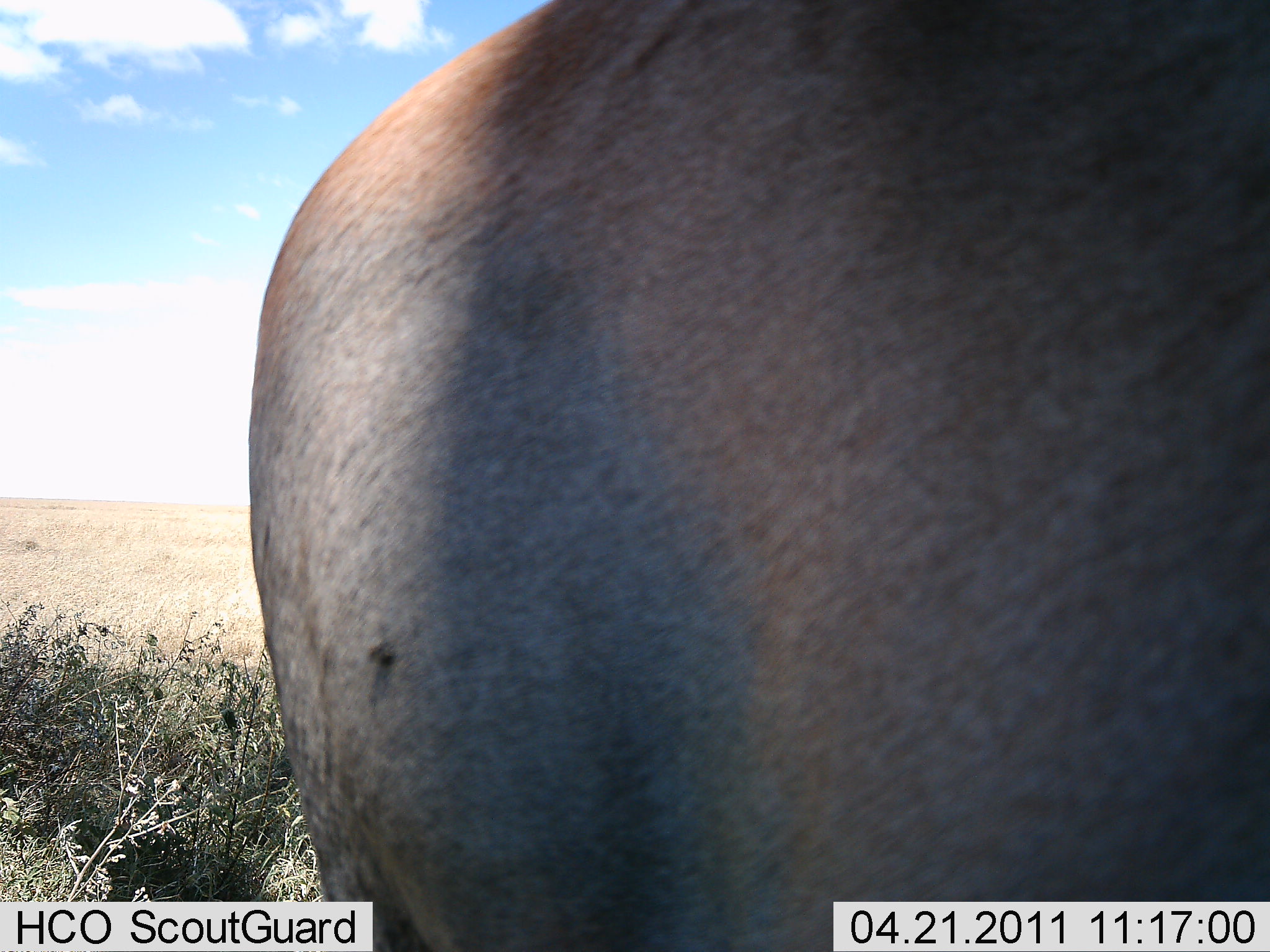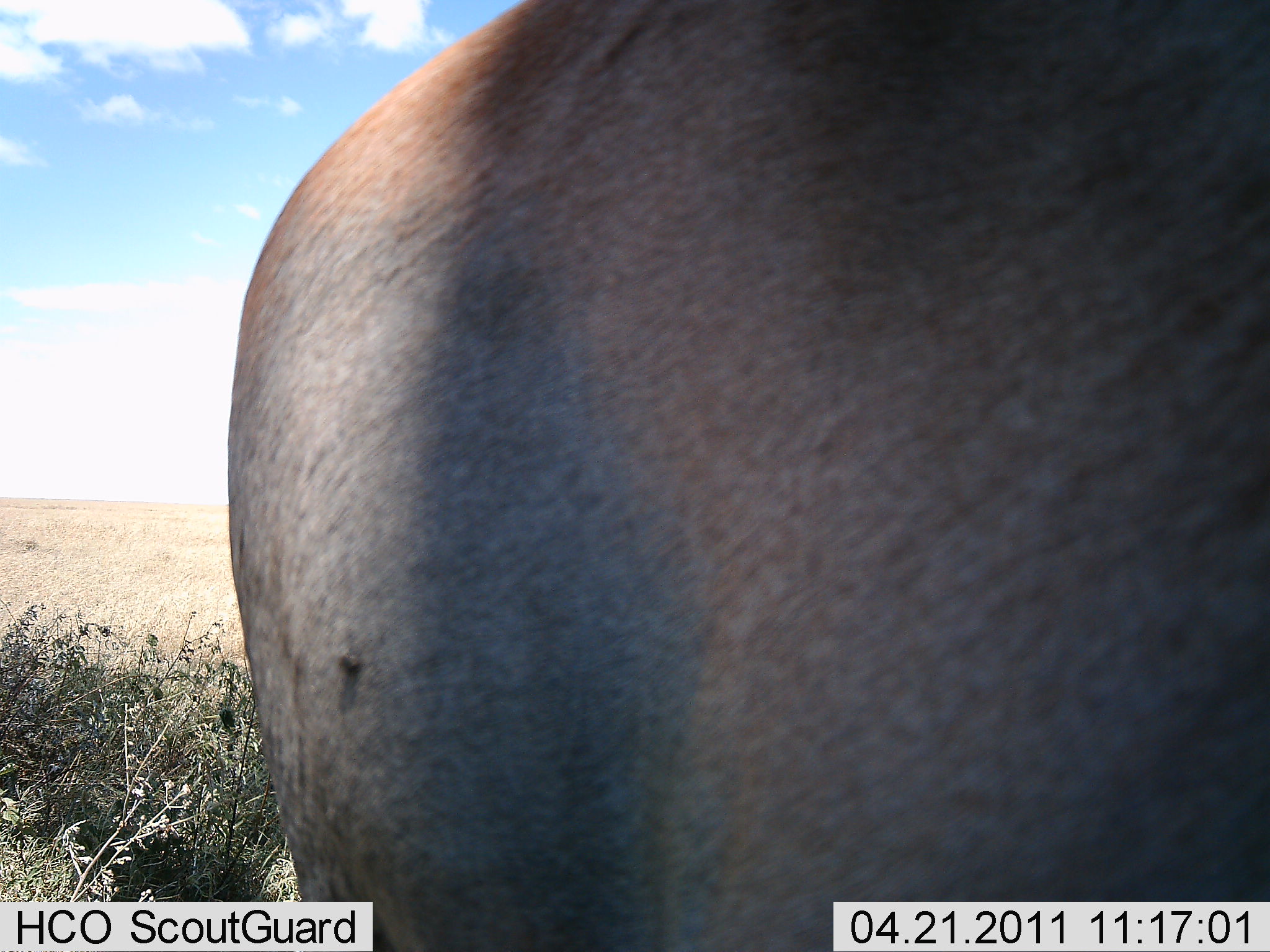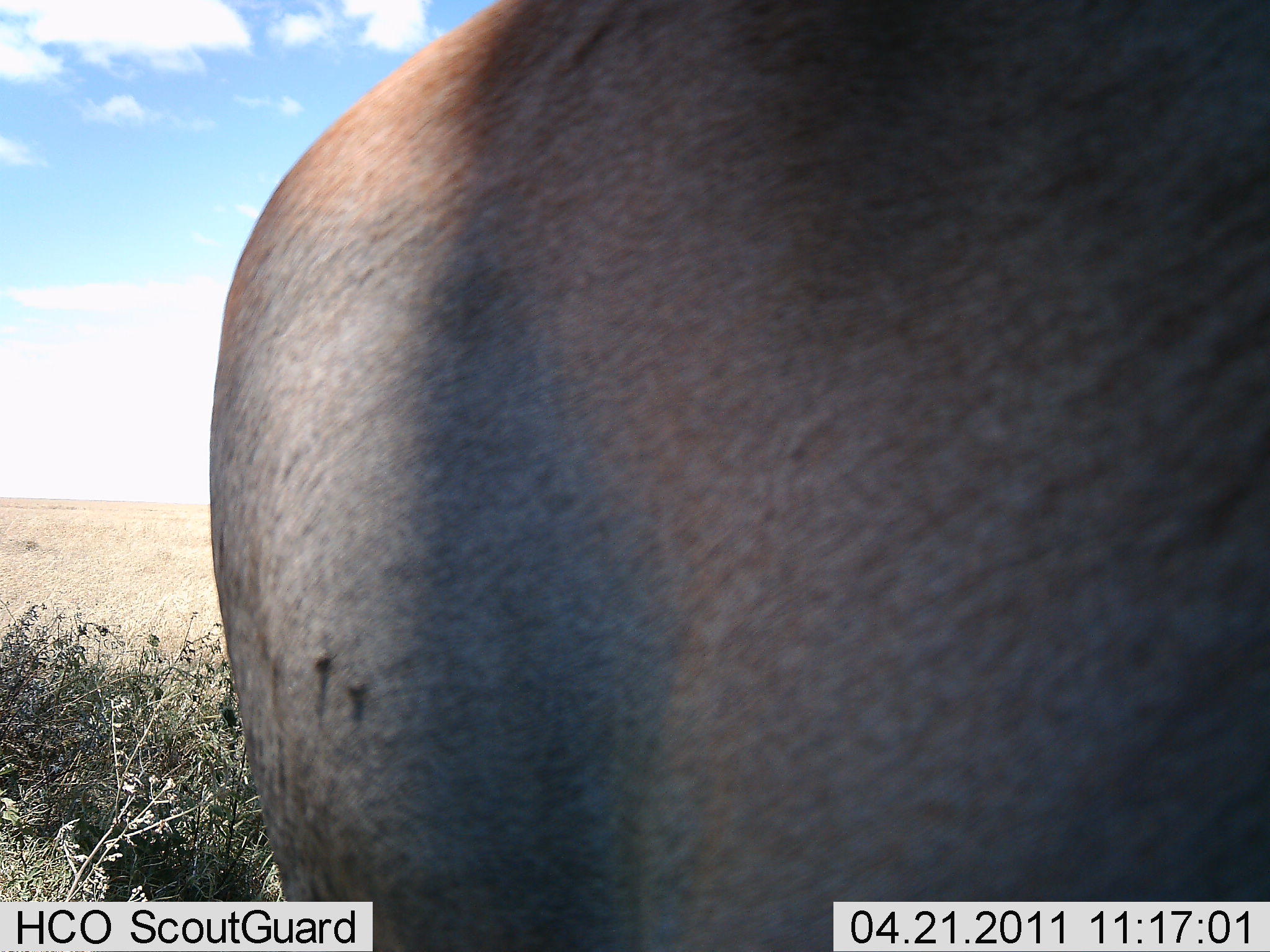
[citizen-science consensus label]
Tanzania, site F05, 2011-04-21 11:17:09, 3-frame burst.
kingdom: Animalia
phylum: Chordata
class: Mammalia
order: Artiodactyla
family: Bovidae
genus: Connochaetes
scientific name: Connochaetes taurinus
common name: blue wildebeest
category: wildebeest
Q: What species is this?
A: Wildebeest (blue wildebeest) (Connochaetes taurinus).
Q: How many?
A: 1.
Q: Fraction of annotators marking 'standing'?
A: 100%.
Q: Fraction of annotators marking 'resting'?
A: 0%.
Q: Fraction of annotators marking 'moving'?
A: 0%.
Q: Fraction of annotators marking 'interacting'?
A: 0%.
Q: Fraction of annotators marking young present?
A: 0%.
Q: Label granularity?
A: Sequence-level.